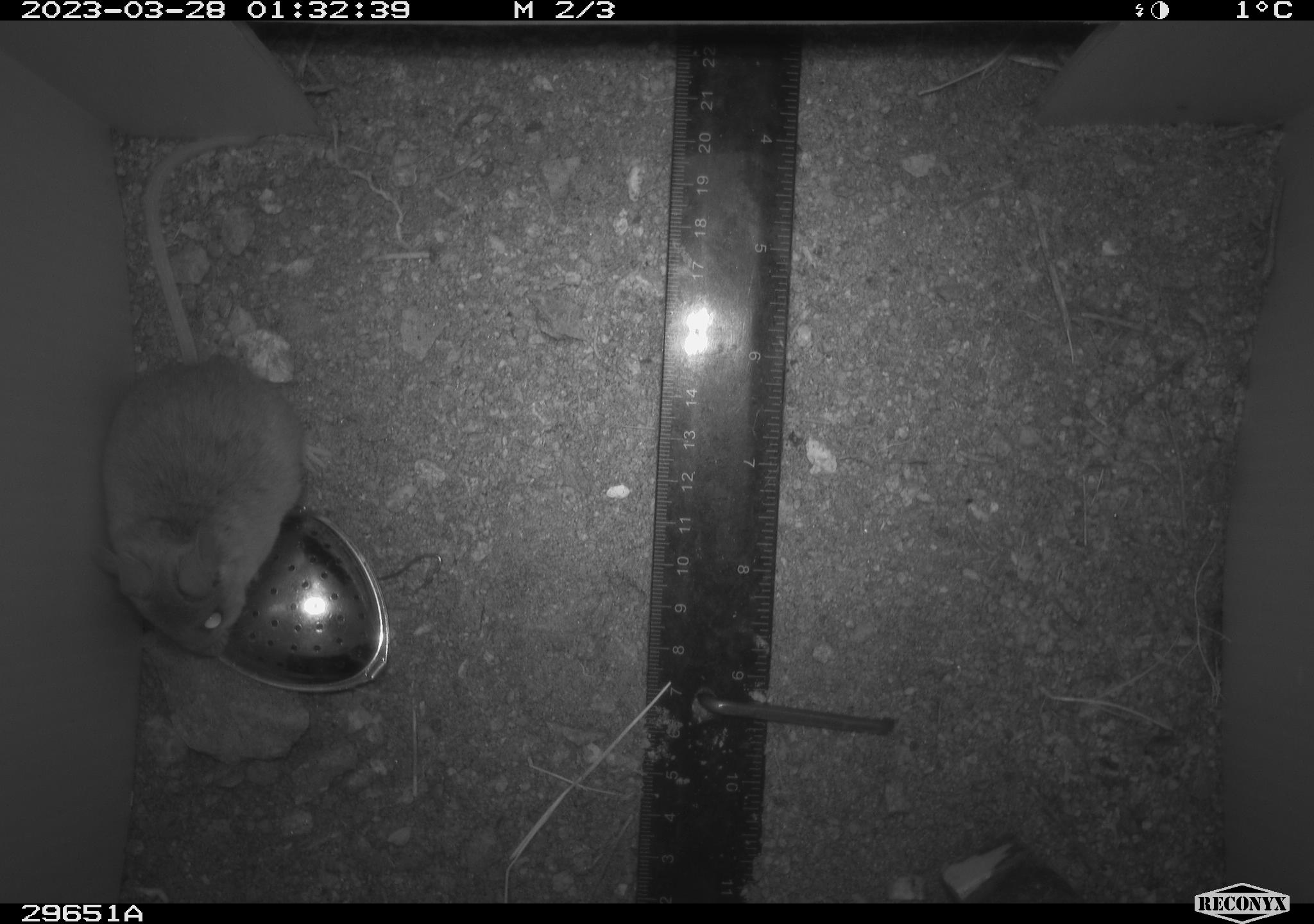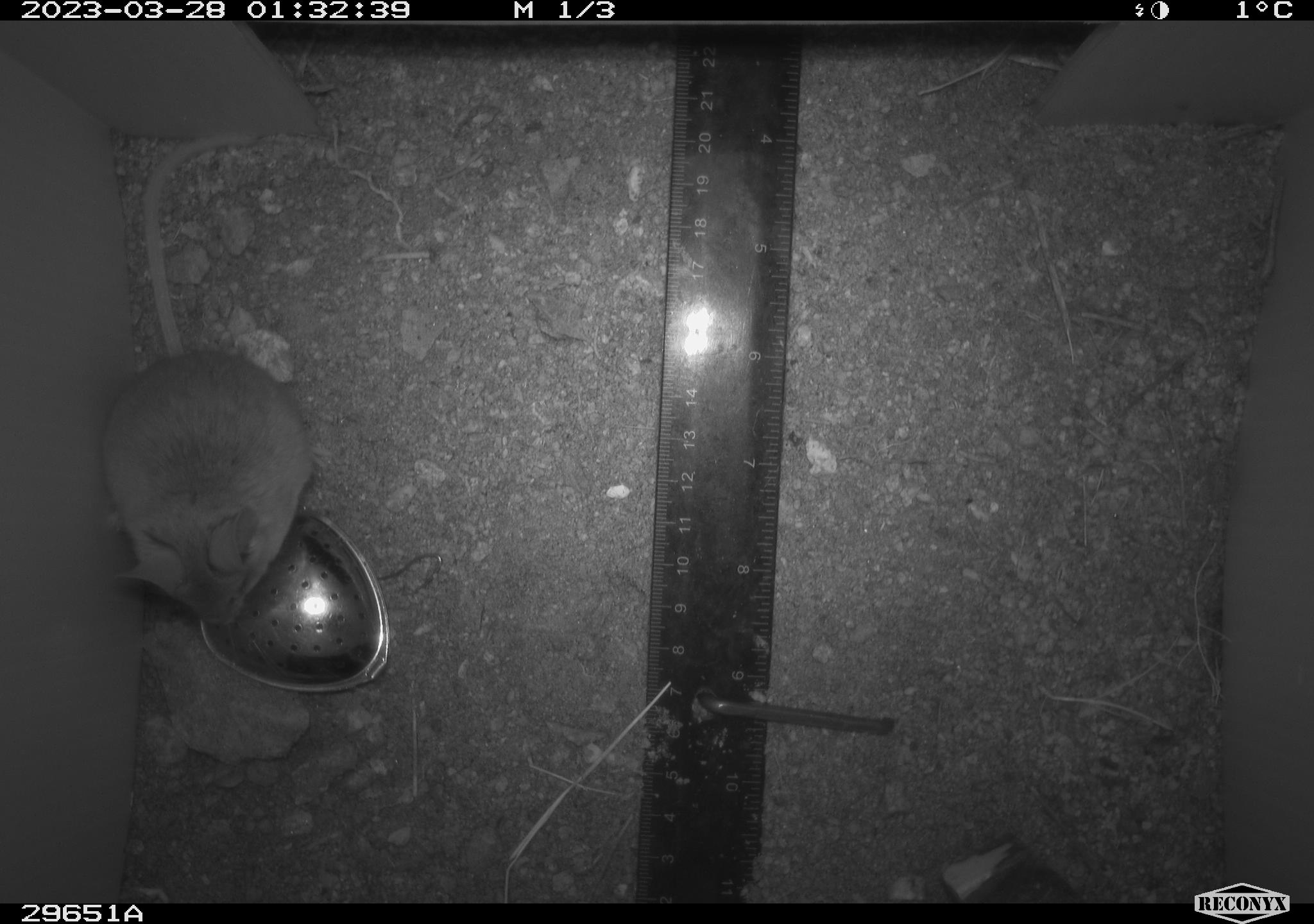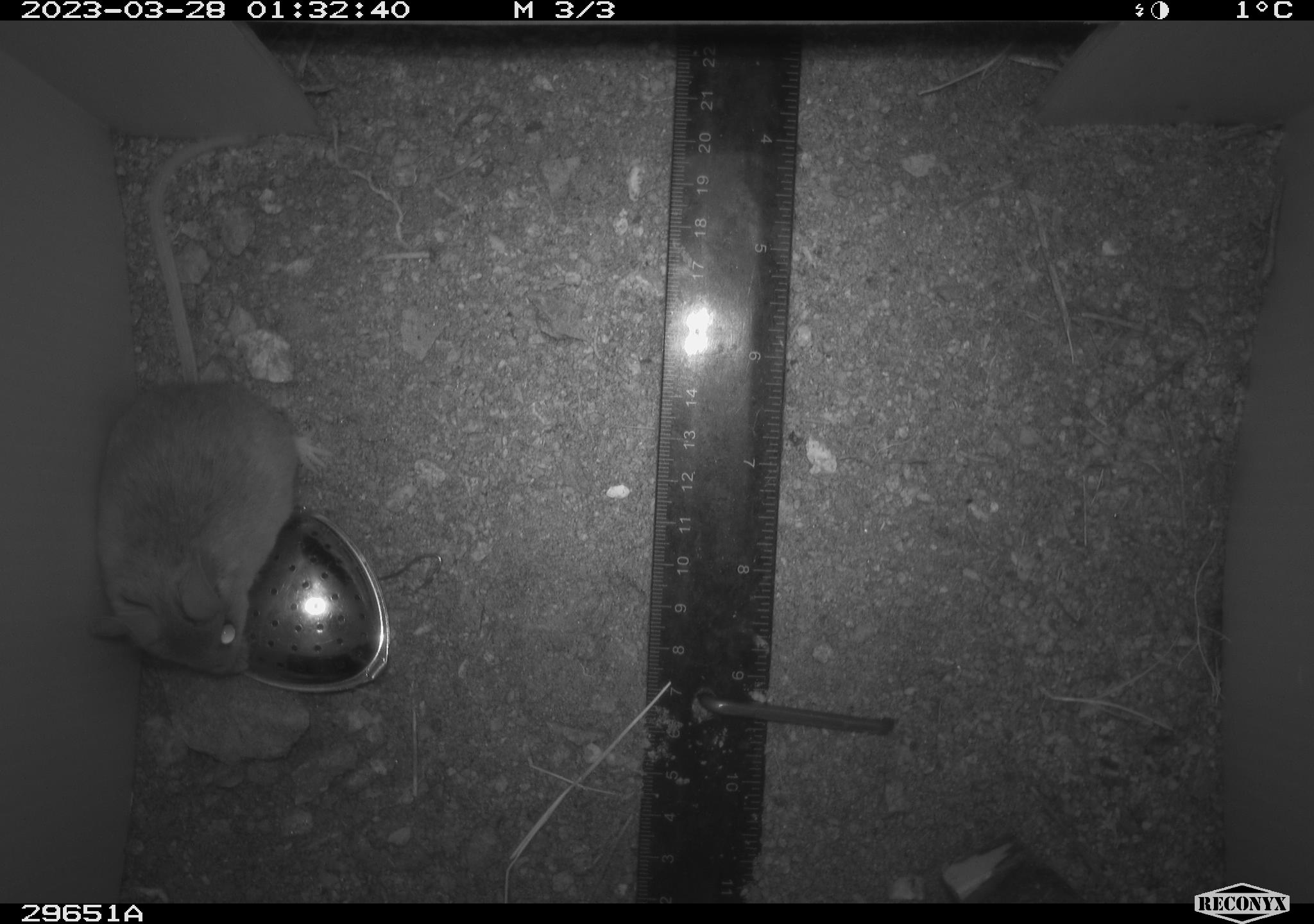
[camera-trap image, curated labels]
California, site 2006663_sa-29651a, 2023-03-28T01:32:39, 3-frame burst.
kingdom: Animalia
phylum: Chordata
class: Mammalia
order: Rodentia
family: Cricetidae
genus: Peromyscus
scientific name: Peromyscus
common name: deer mice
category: peromyscus species